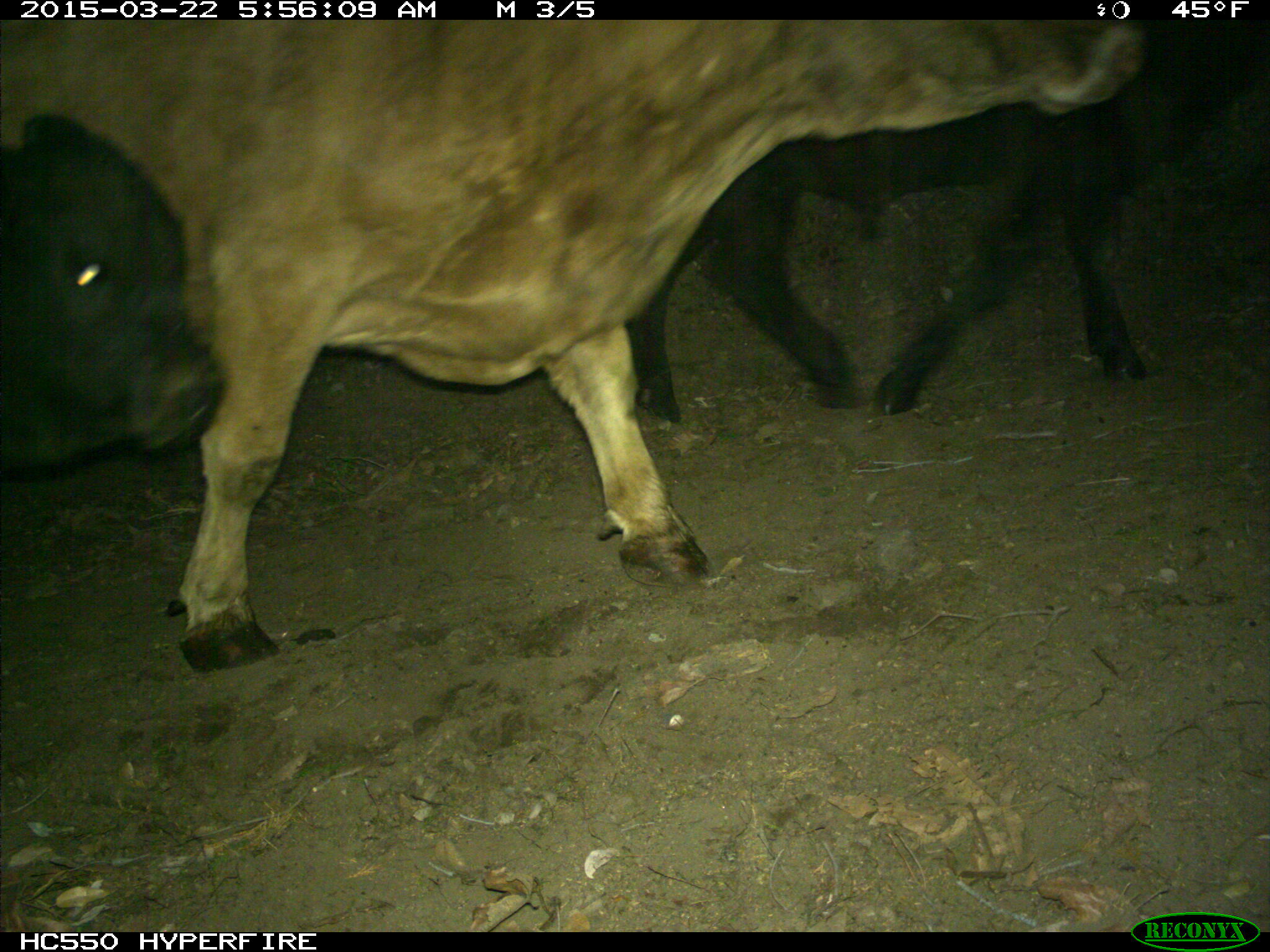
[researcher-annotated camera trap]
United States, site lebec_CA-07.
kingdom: Animalia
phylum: Chordata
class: Mammalia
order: Artiodactyla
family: Bovidae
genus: Bos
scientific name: Bos taurus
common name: domestic cow